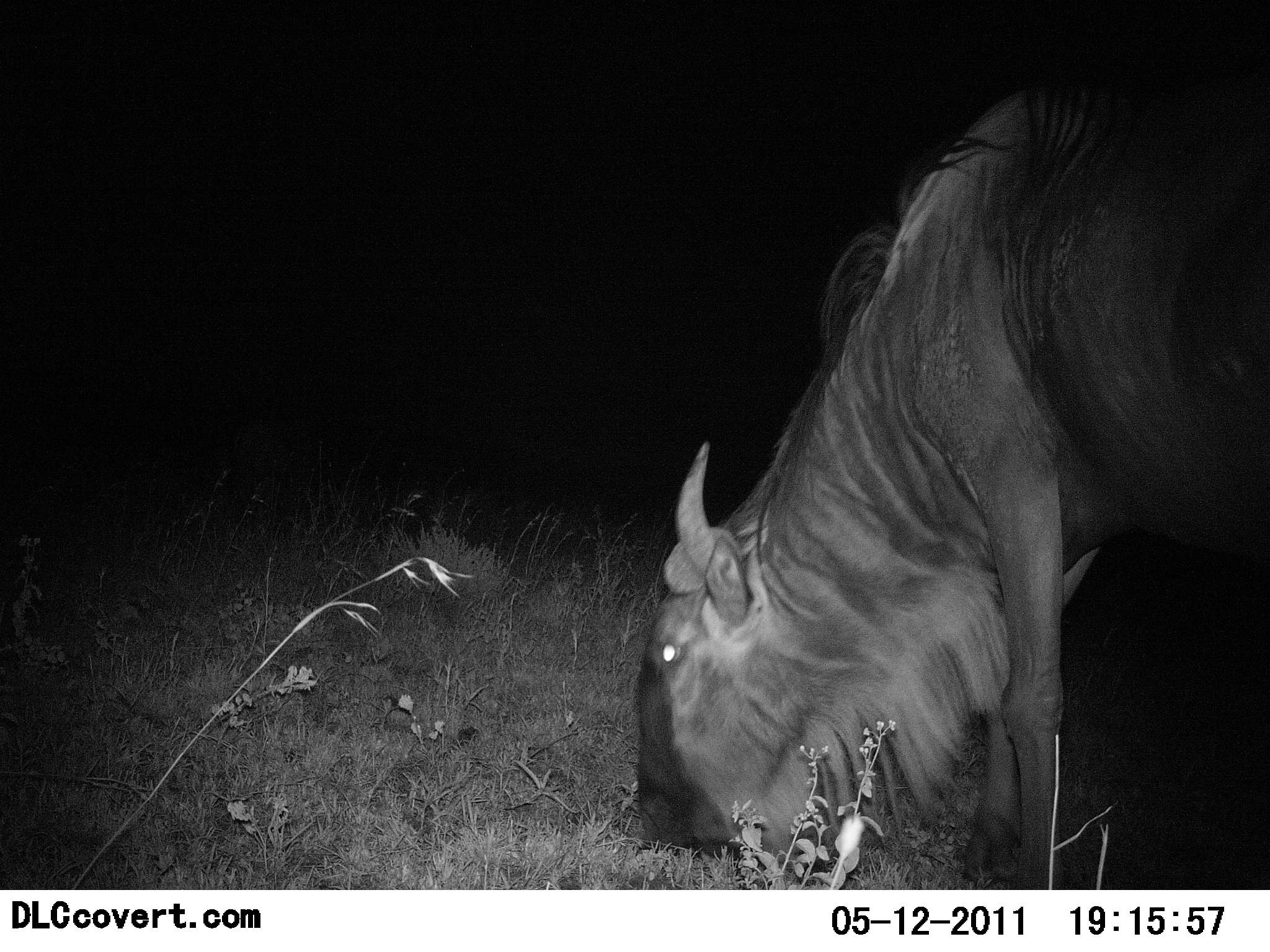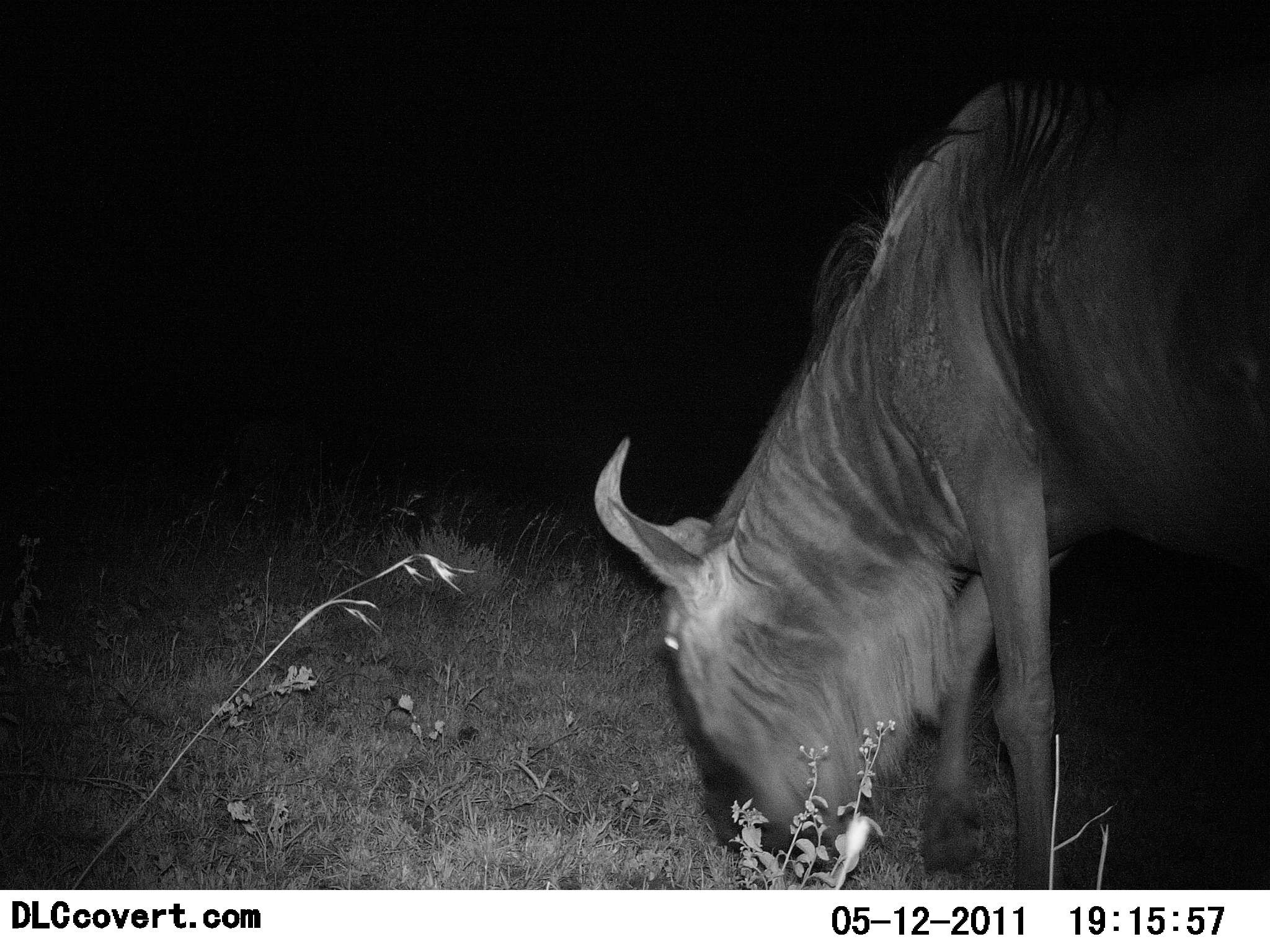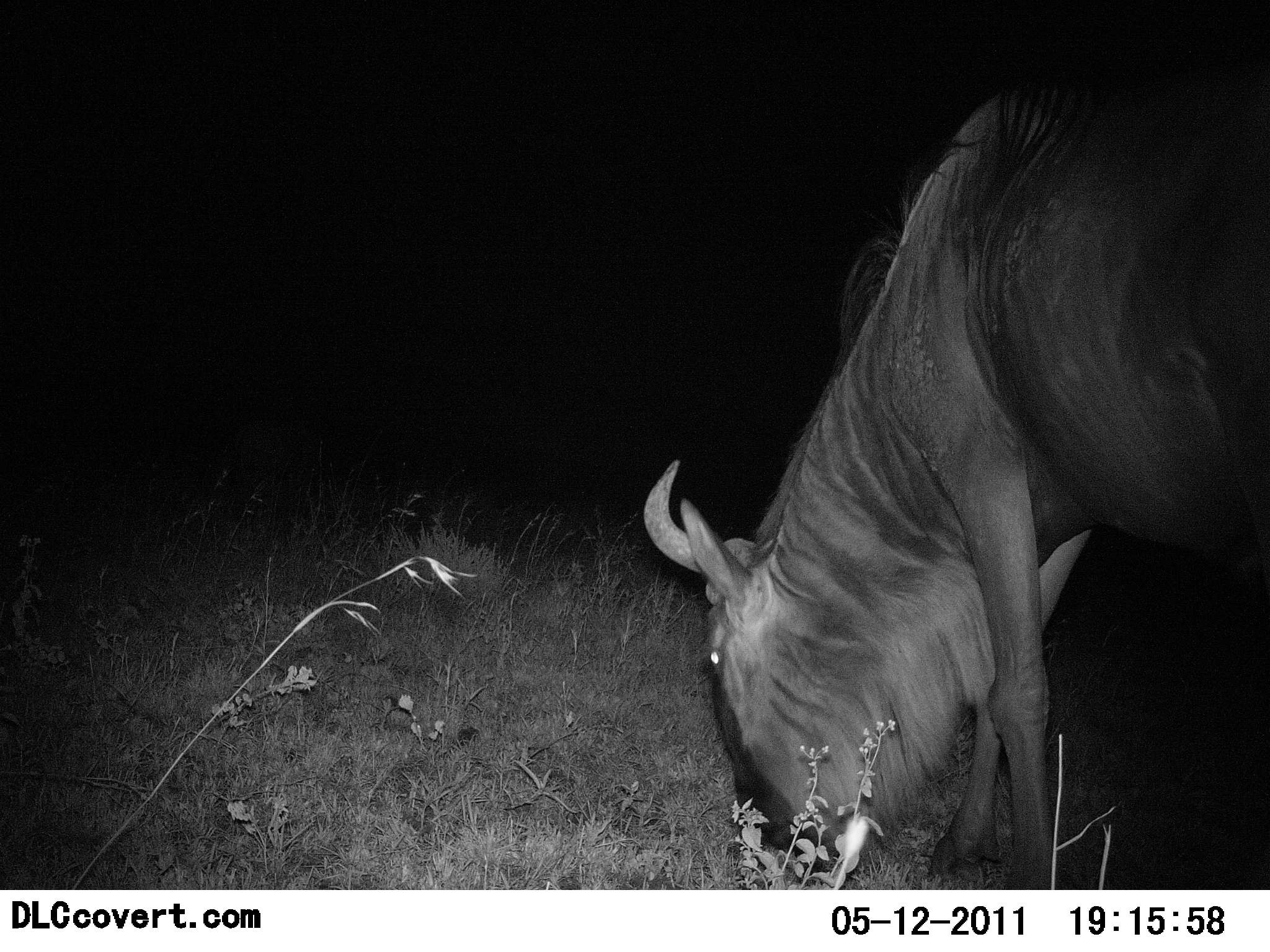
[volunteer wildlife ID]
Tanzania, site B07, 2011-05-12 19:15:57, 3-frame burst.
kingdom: Animalia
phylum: Chordata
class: Mammalia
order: Artiodactyla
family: Bovidae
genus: Connochaetes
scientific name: Connochaetes taurinus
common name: blue wildebeest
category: wildebeest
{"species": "wildebeest (blue wildebeest) (Connochaetes taurinus)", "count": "1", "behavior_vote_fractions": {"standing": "17%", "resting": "0%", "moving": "0%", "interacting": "0%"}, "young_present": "0%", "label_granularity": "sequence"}